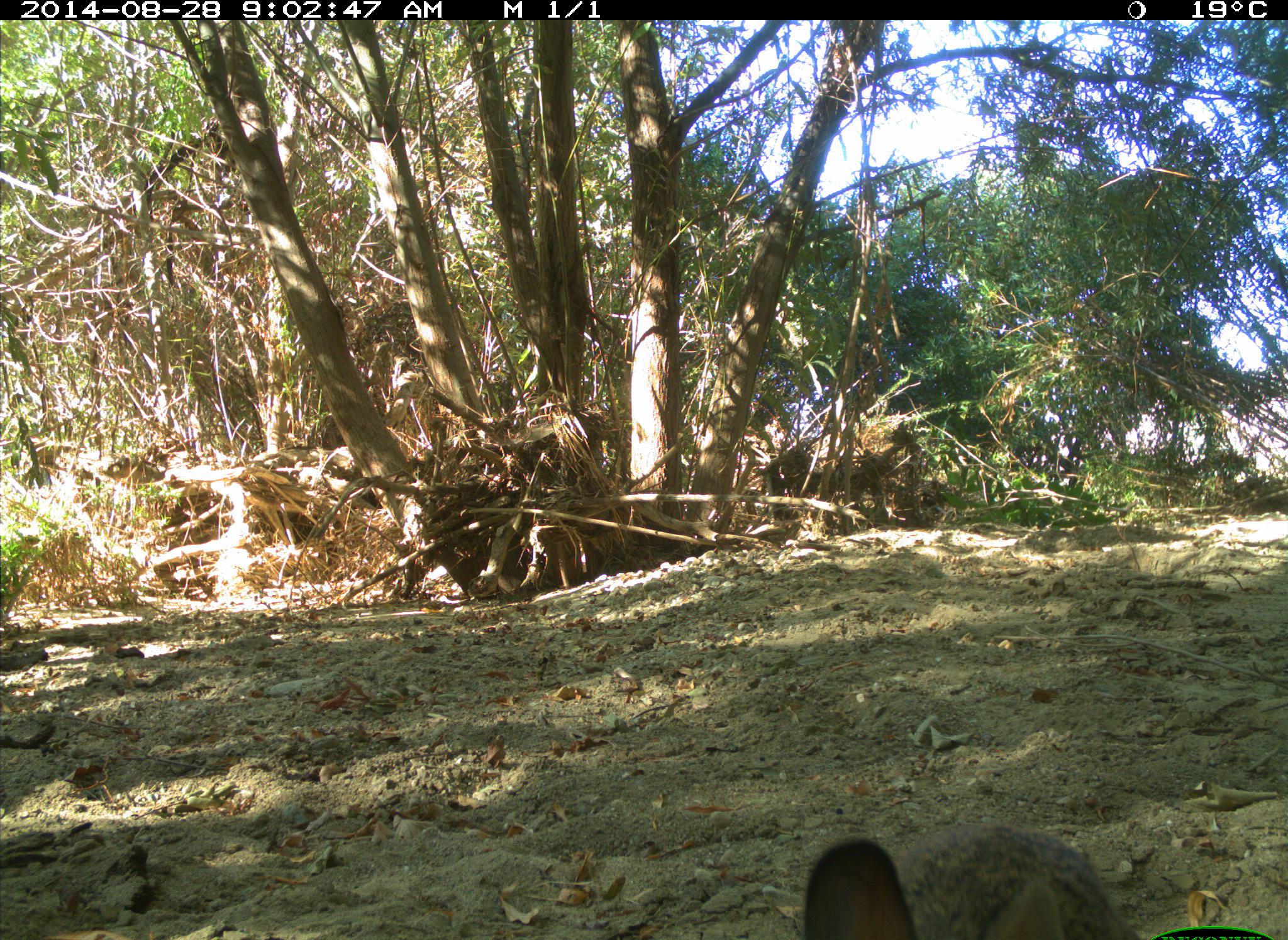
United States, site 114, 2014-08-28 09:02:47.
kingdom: Animalia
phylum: Chordata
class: Mammalia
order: Lagomorpha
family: Leporidae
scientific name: Leporidae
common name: rabbits and hares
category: rabbit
Rabbit (rabbits and hares) (Leporidae).